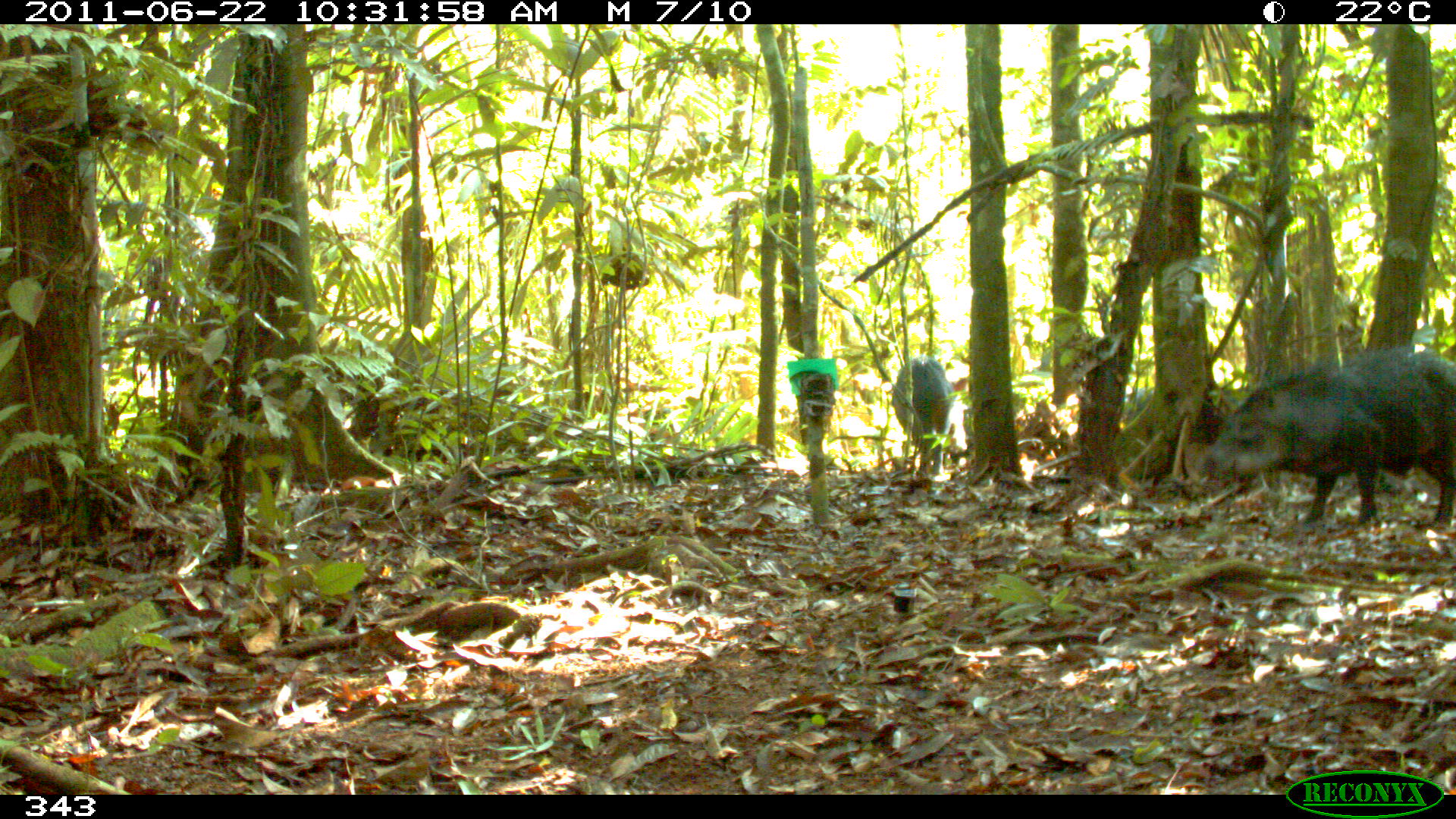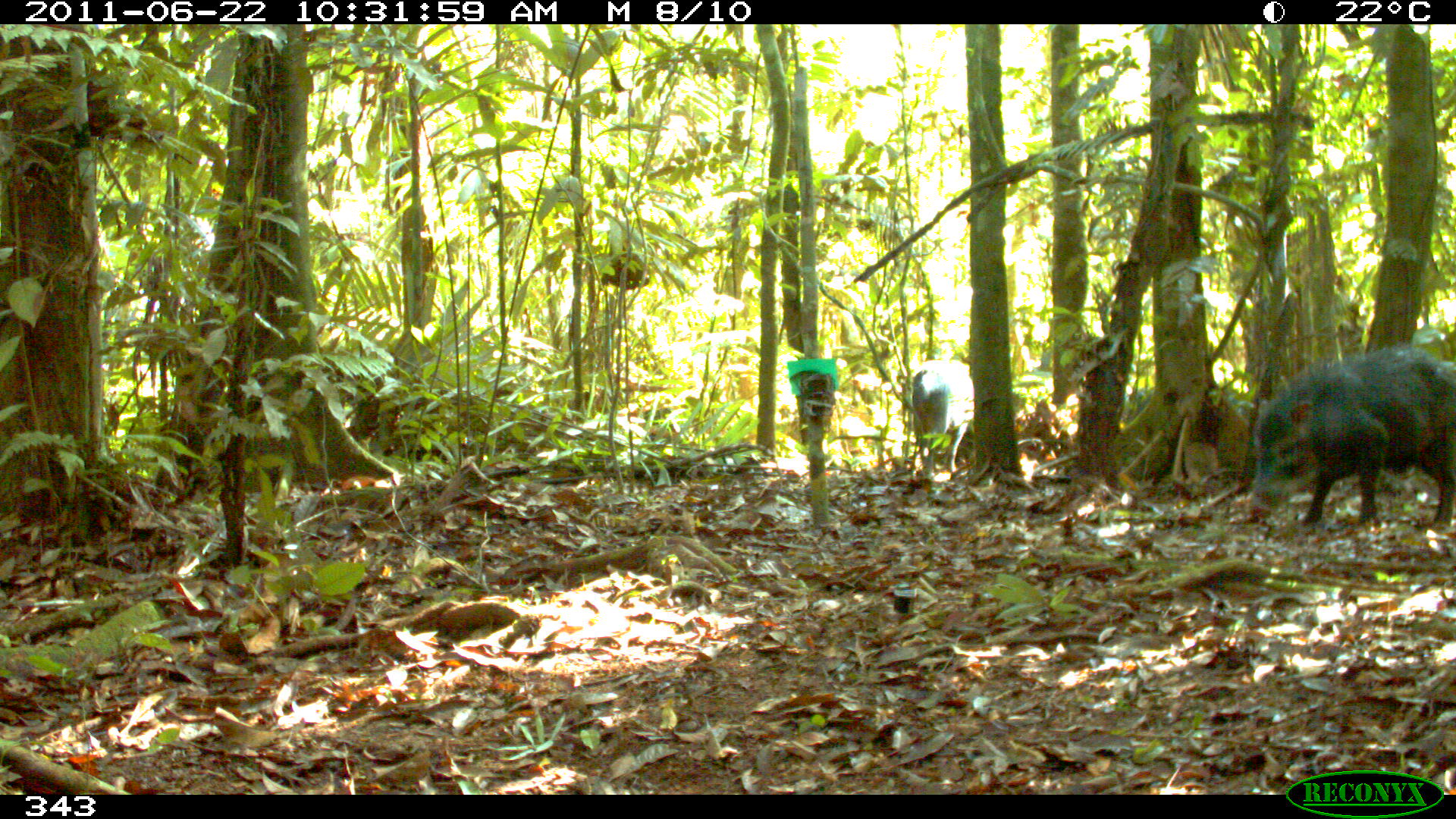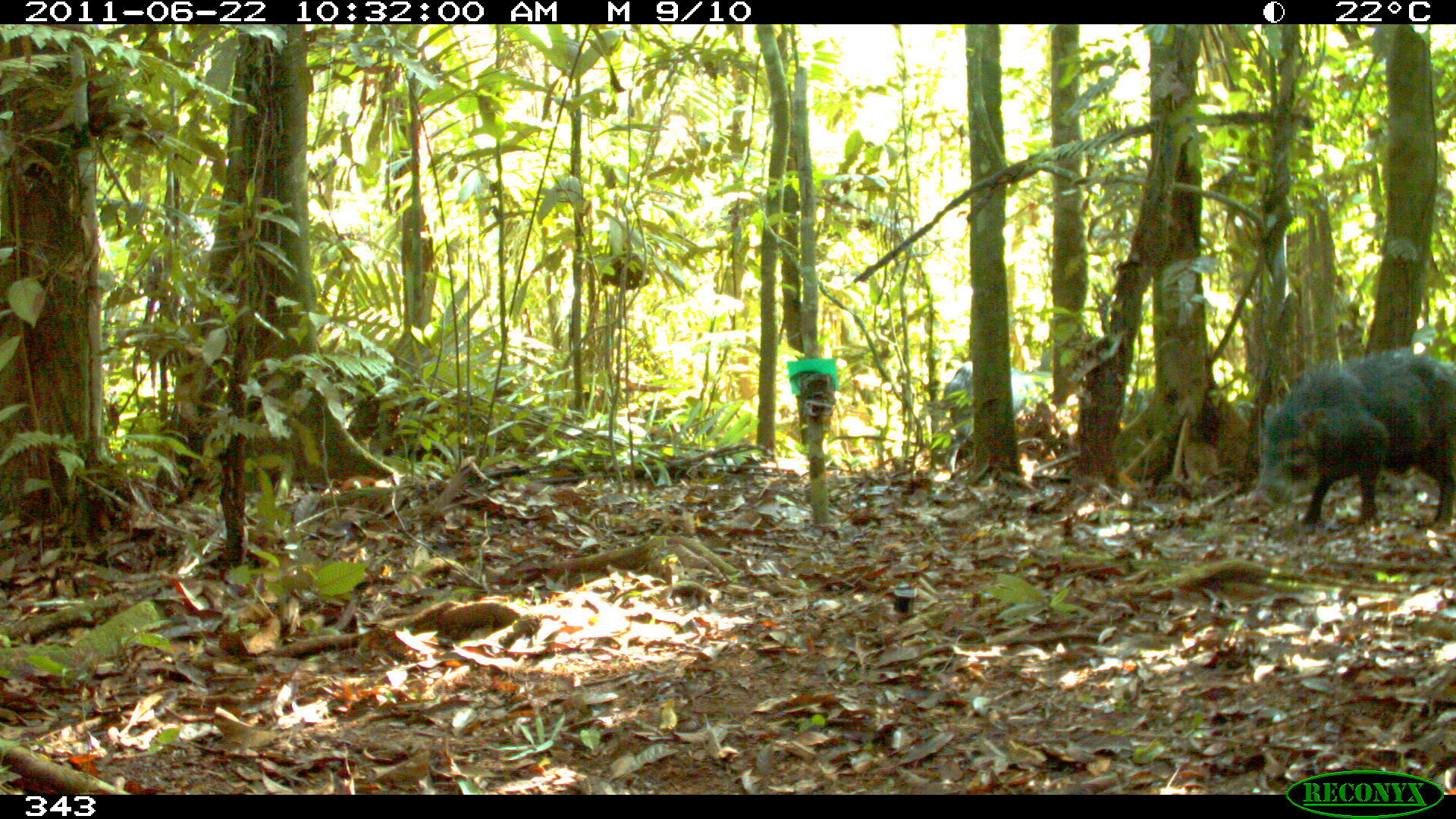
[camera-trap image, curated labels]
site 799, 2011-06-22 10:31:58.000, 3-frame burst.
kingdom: Animalia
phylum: Chordata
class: Mammalia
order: Artiodactyla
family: Tayassuidae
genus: Tayassu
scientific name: Tayassu pecari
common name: white-lipped peccary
Tayassu pecari (white-lipped peccary).